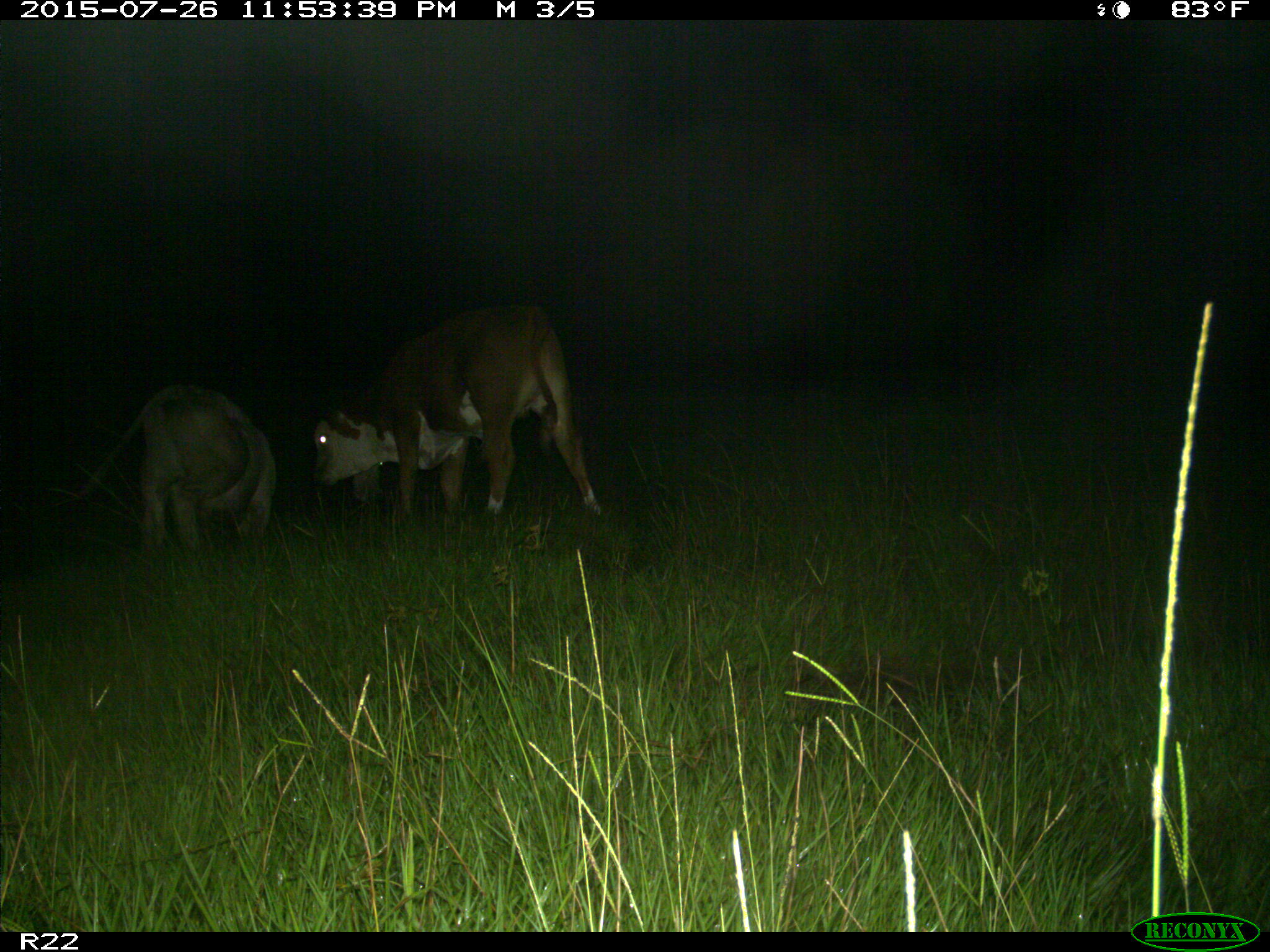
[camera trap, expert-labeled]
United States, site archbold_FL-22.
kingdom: Animalia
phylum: Chordata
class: Mammalia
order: Artiodactyla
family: Bovidae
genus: Bos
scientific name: Bos taurus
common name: domestic cow